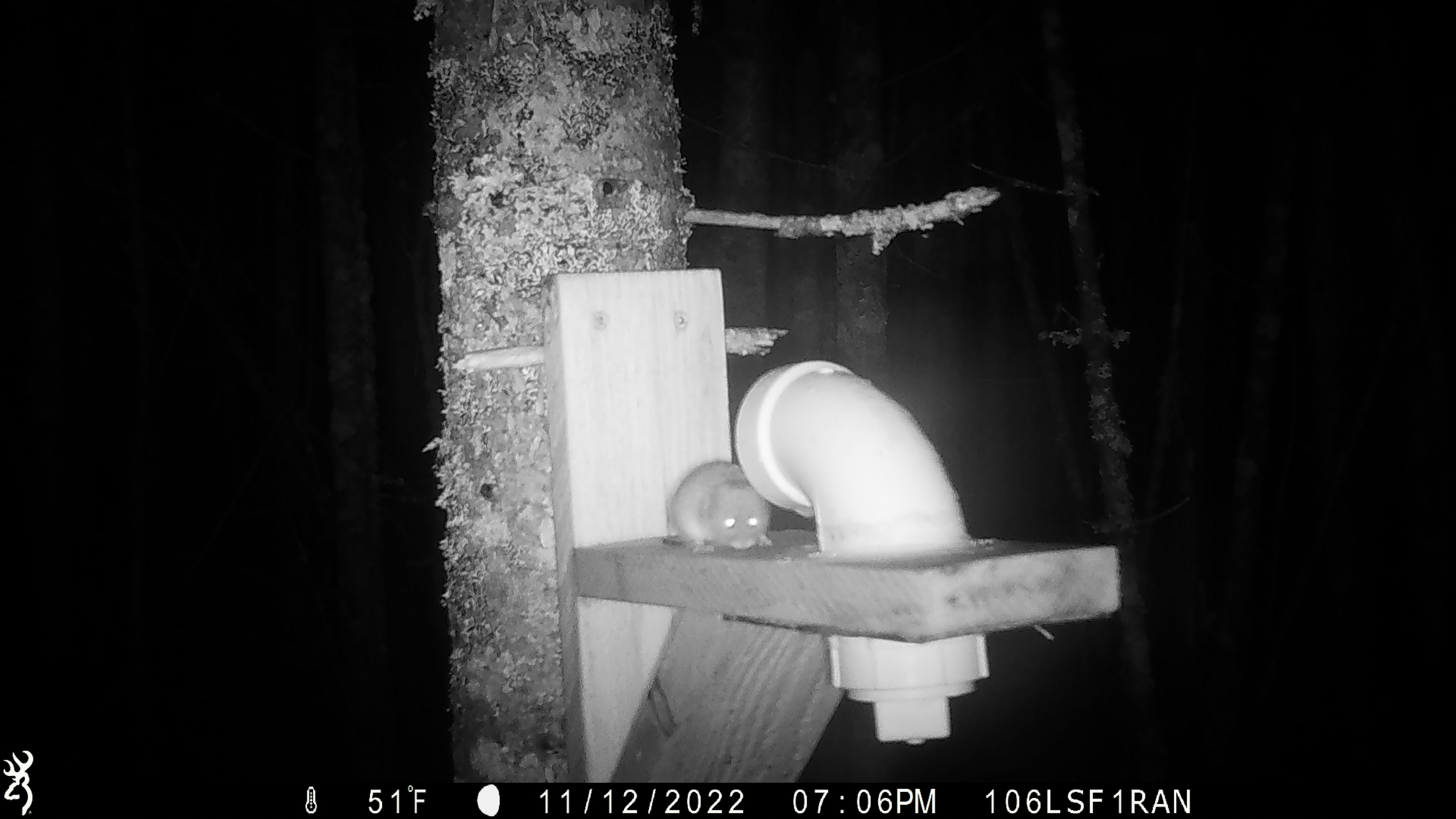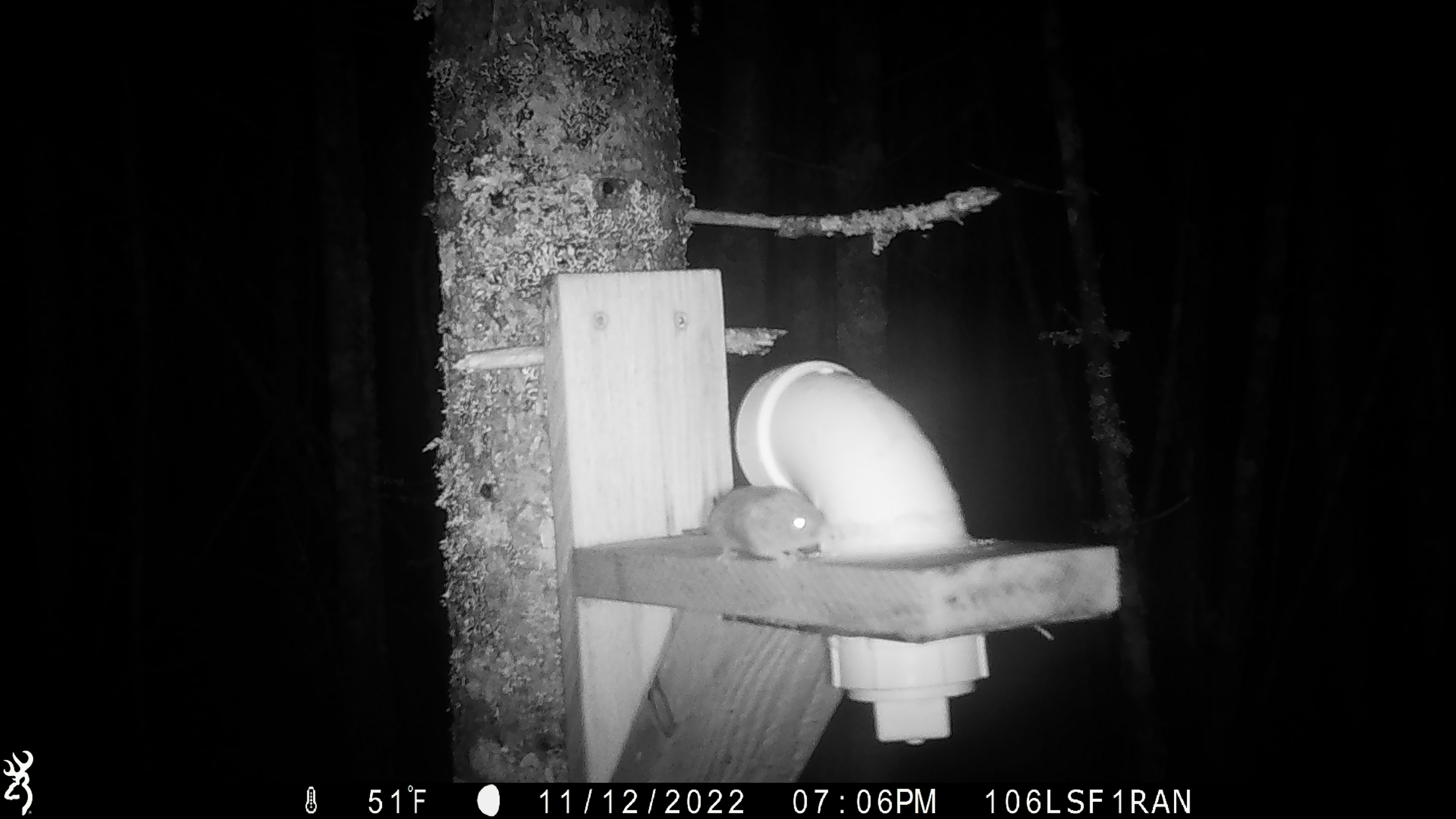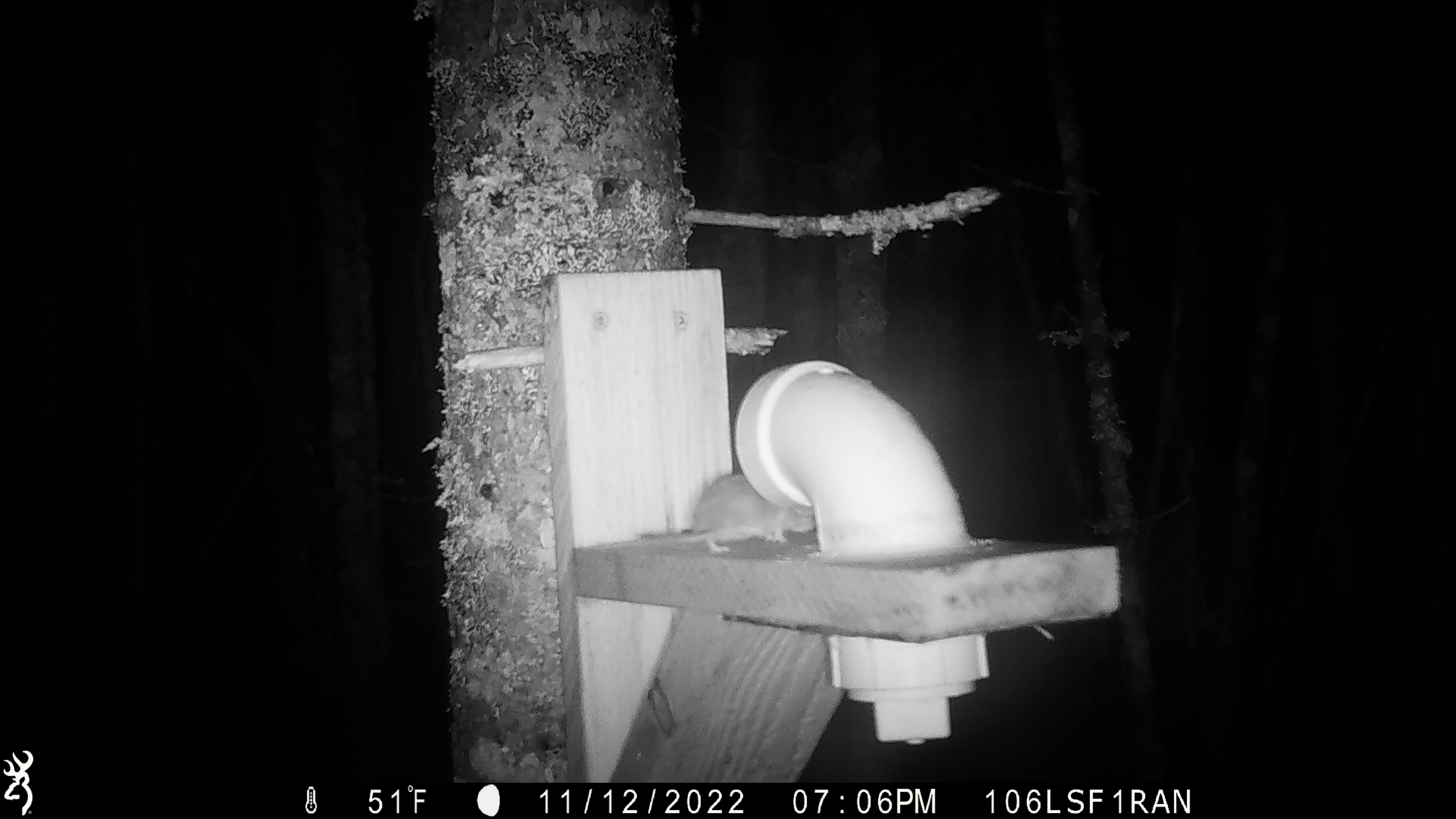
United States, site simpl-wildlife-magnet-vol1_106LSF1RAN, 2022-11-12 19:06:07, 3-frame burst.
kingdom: Animalia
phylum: Chordata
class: Mammalia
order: Rodentia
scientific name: Rodentia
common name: mouse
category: mouse sp.